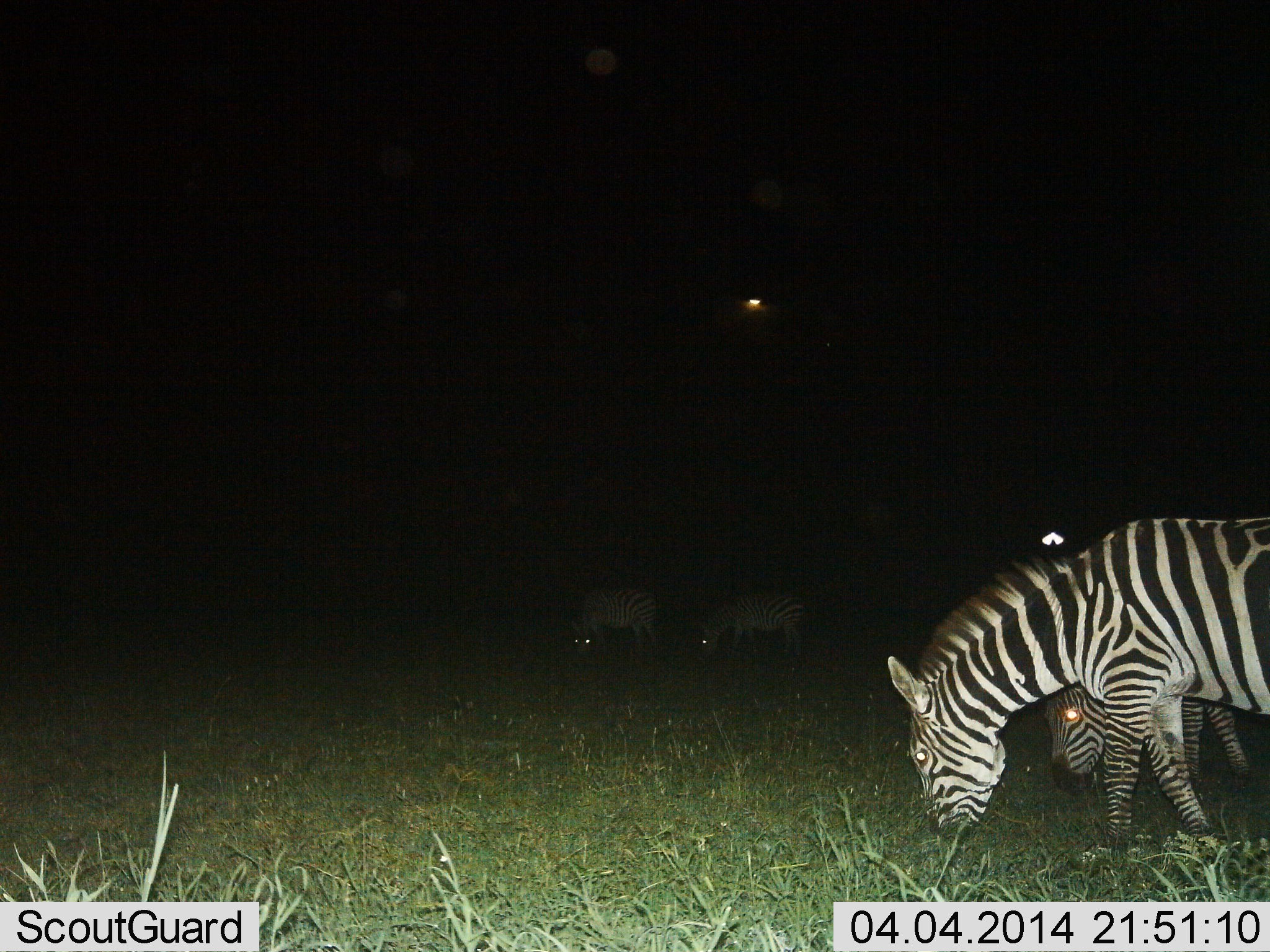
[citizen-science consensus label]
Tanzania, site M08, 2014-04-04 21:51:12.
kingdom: Animalia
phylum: Chordata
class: Mammalia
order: Perissodactyla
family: Equidae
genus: Equus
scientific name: Equus quagga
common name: plains zebra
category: zebra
Zebra (plains zebra) (Equus quagga), count 4. Behavior (volunteer vote fractions): standing 20%, resting 0%, moving 10%, interacting 0%. Young present (vote fraction): 10%. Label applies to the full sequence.